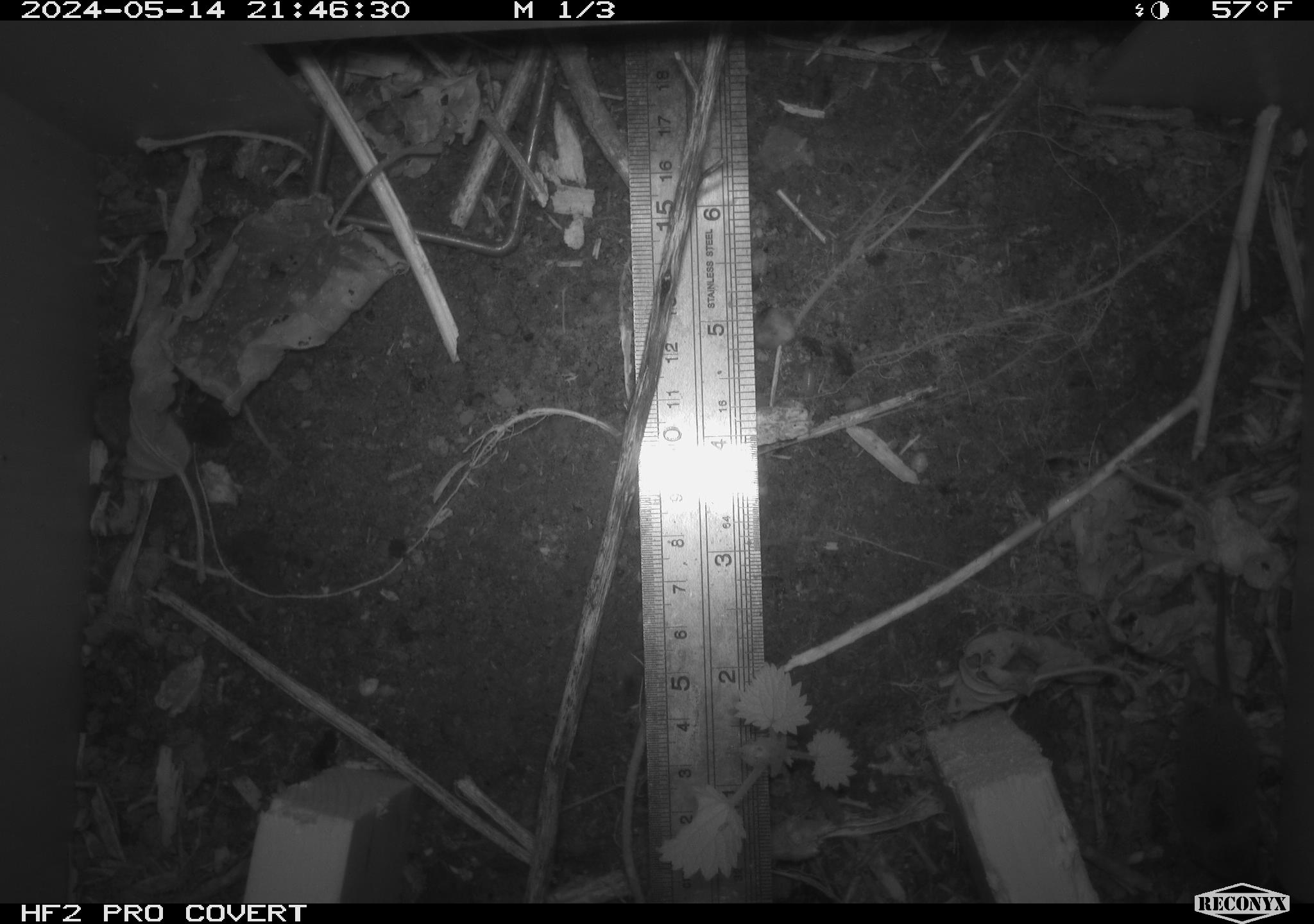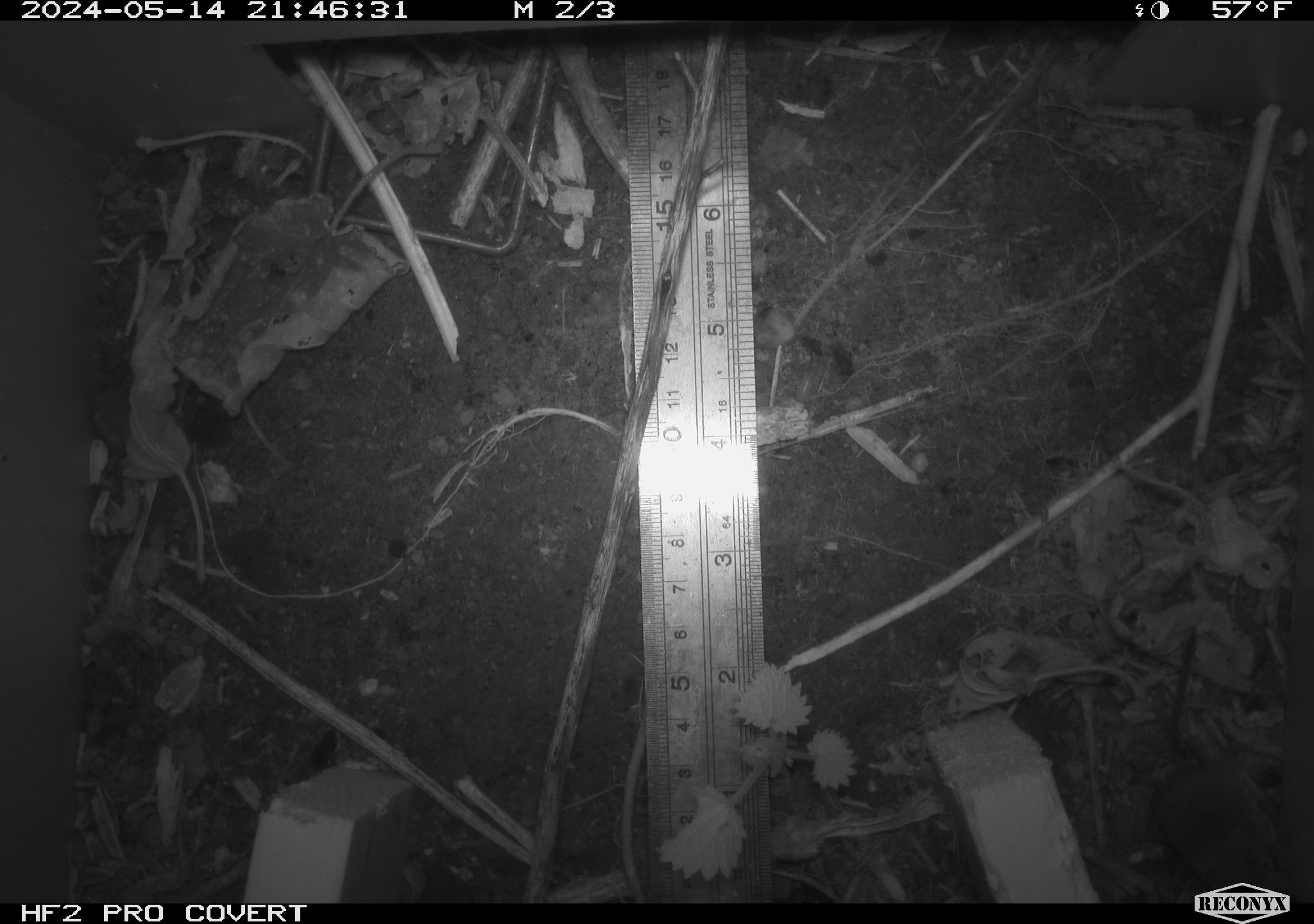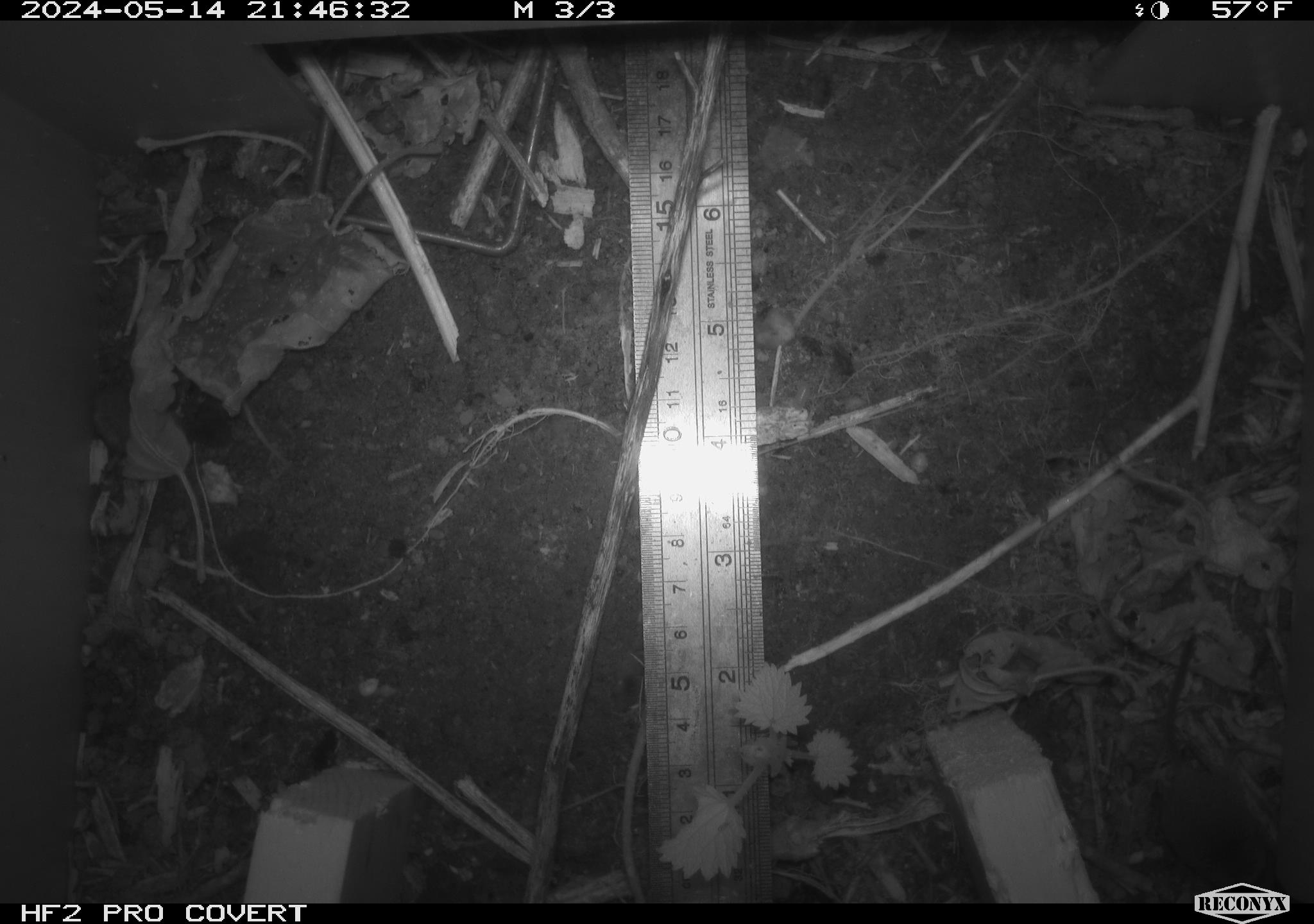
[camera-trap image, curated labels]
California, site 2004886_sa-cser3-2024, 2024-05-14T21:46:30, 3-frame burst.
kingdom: Animalia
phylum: Chordata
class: Mammalia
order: Eulipotyphla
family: Soricidae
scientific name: Soricidae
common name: shrews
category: soricidae family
Soricidae family (shrews) (Soricidae).